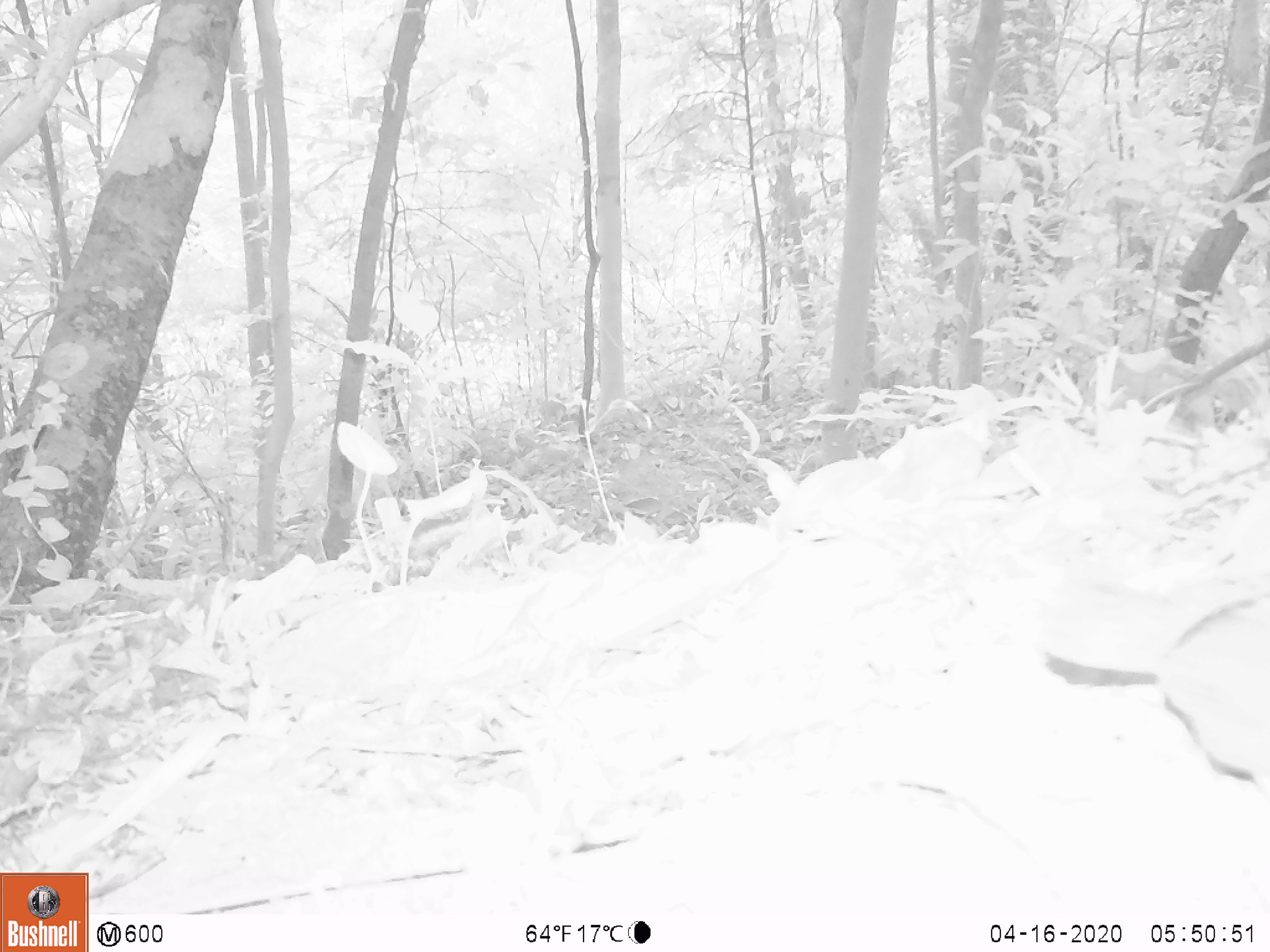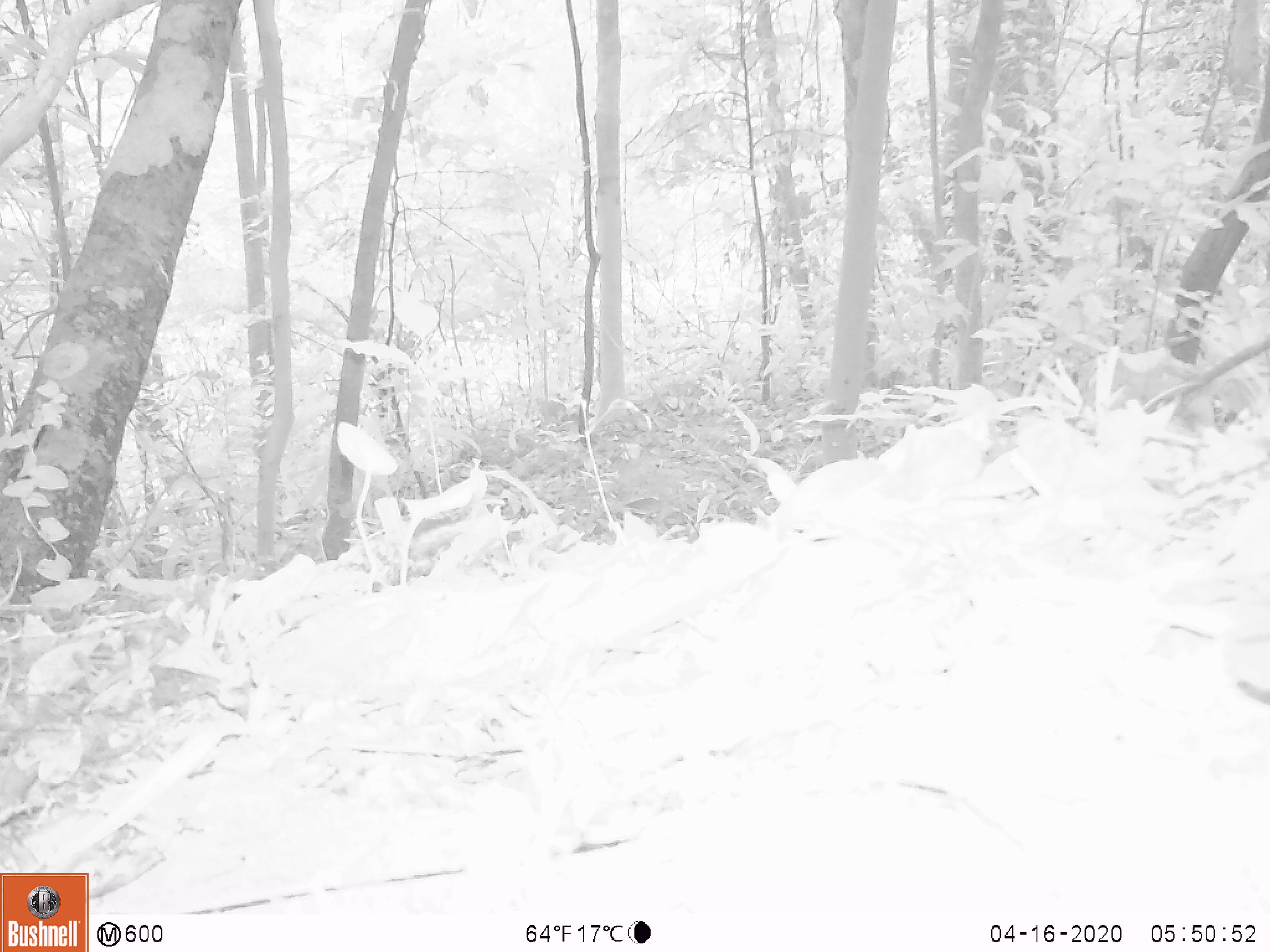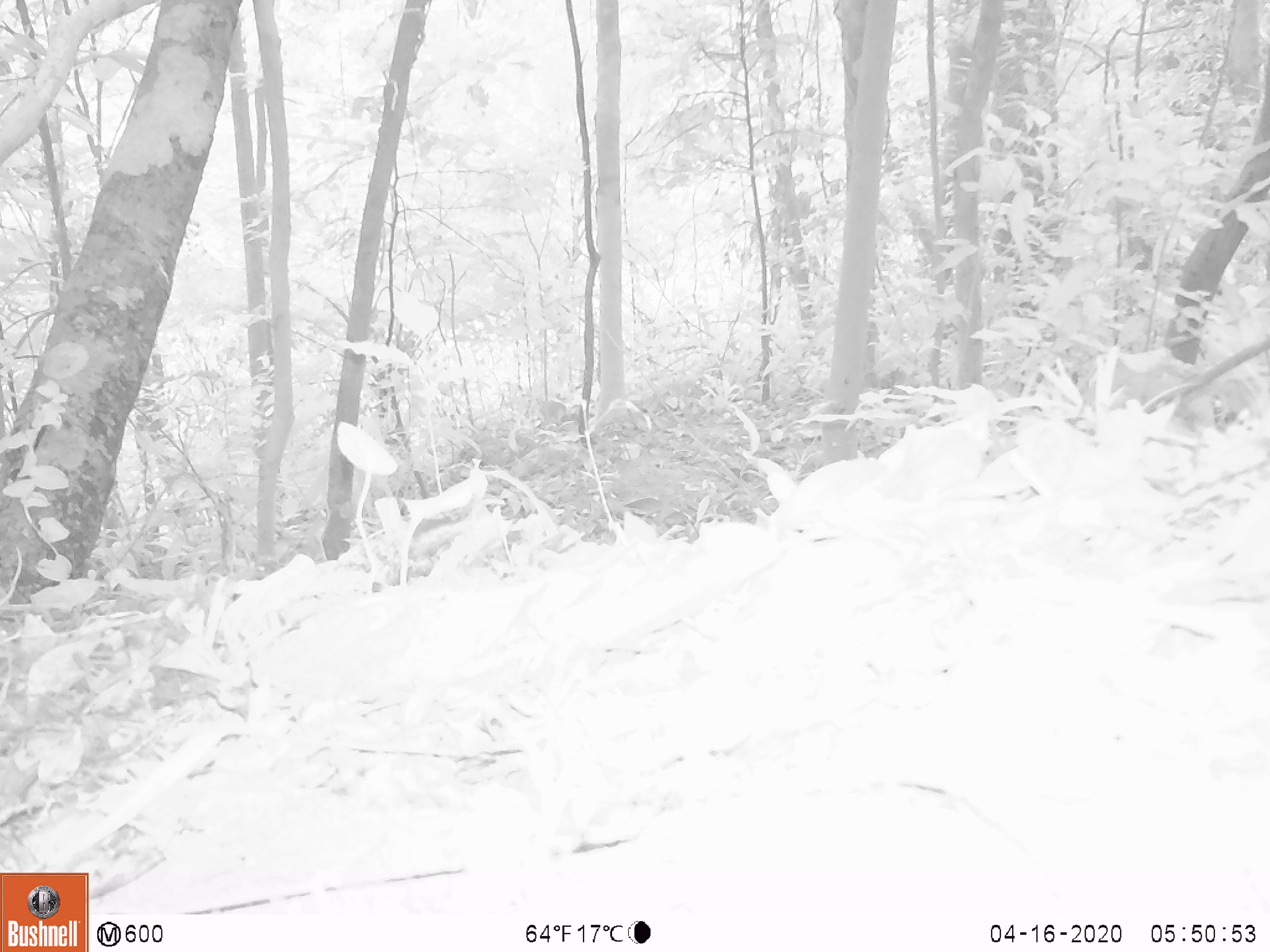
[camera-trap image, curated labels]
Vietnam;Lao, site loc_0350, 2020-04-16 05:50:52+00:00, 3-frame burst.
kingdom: Animalia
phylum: Chordata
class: Aves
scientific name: Aves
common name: bird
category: unidentified bird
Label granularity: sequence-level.